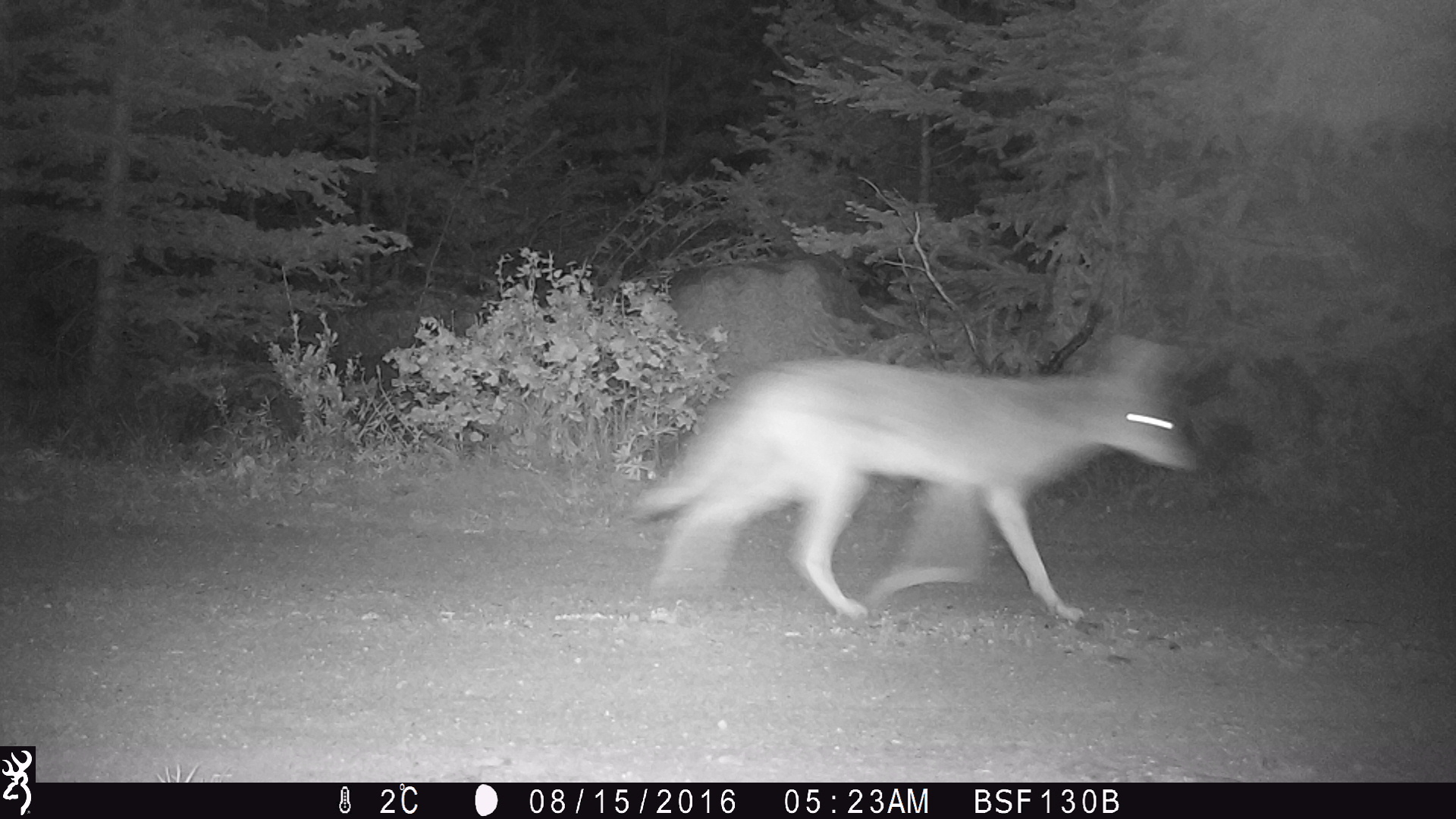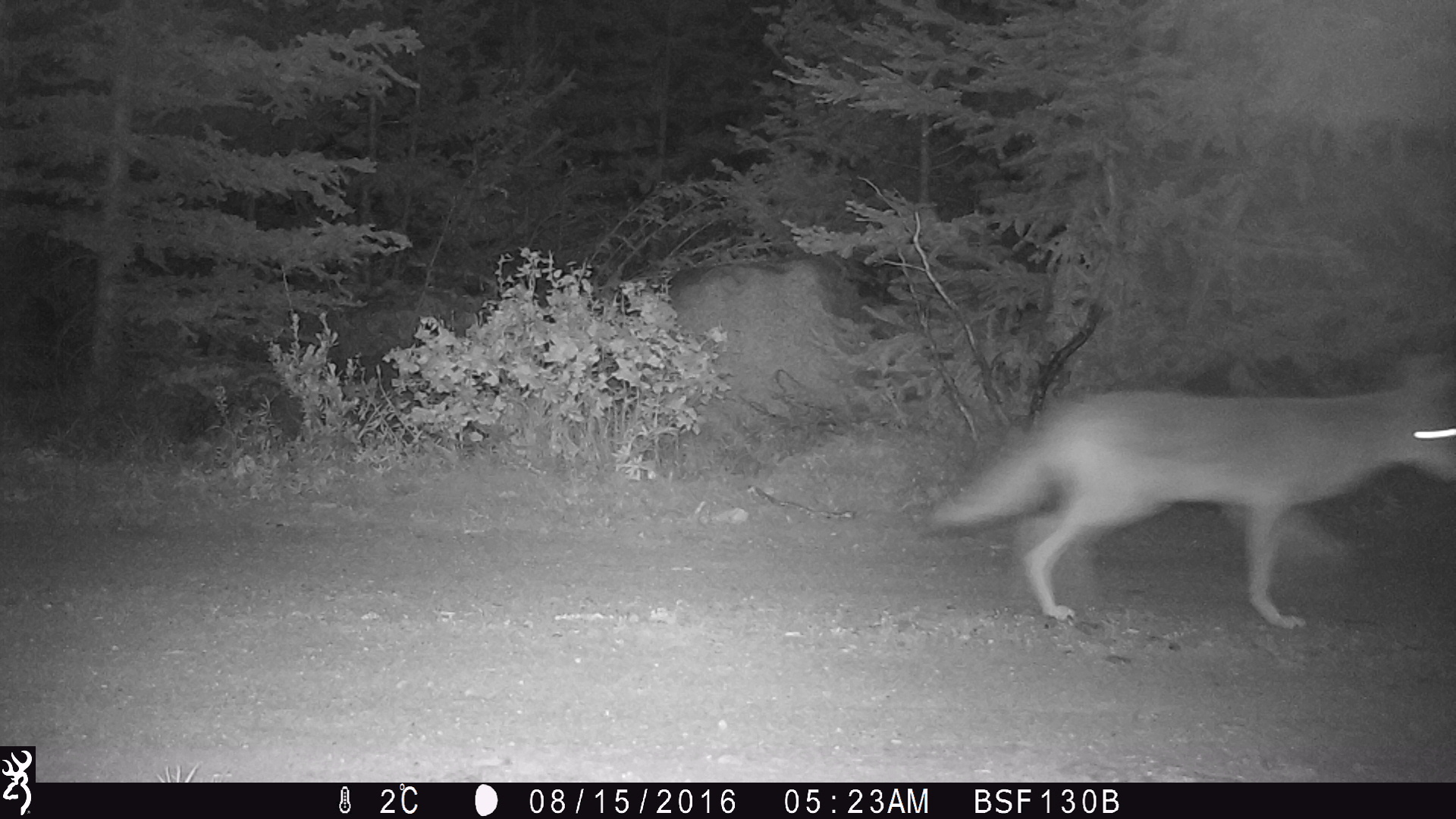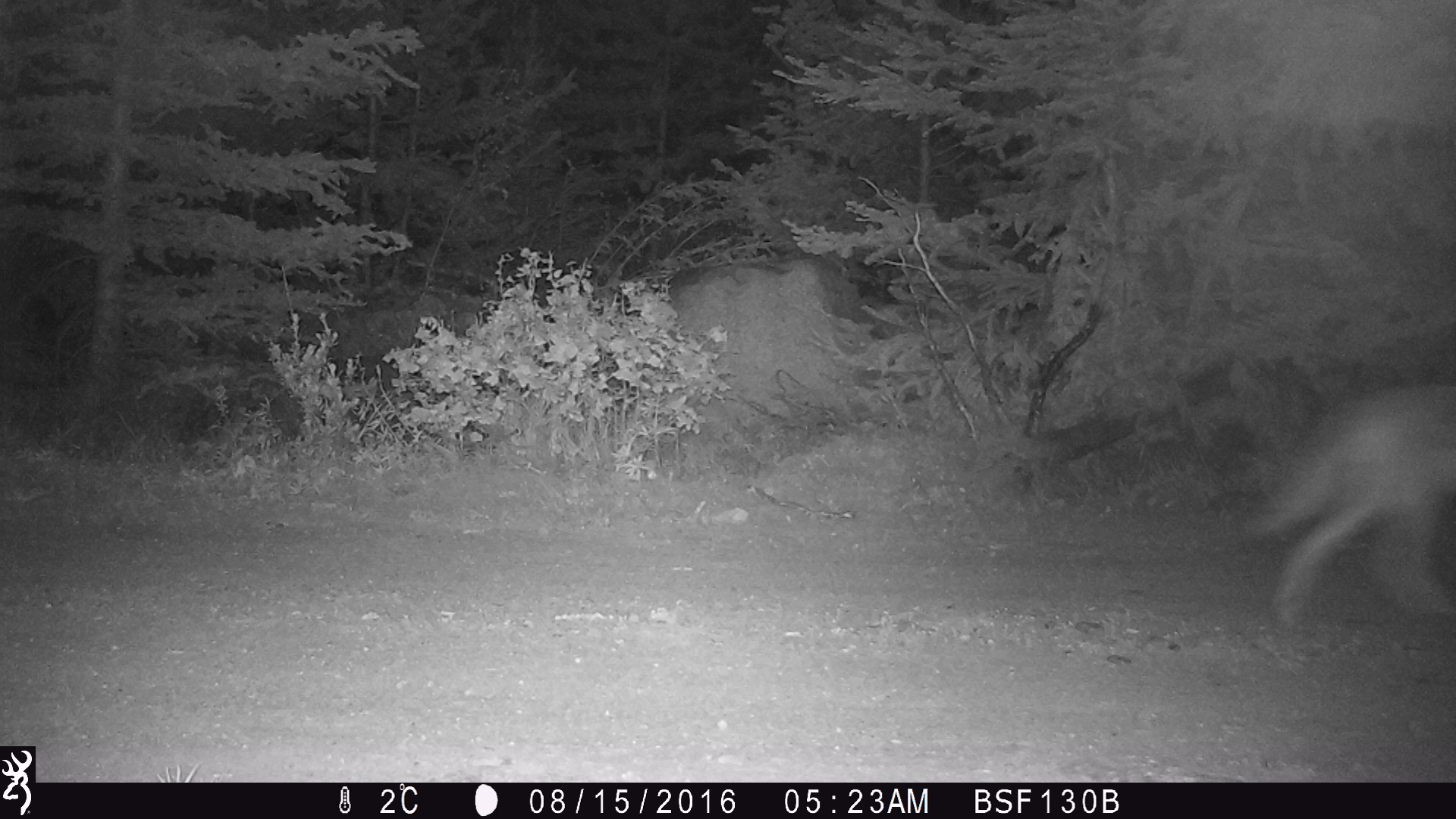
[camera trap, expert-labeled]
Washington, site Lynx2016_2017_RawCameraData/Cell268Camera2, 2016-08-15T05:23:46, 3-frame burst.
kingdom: Animalia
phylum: Chordata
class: Mammalia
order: Carnivora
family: Canidae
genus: Canis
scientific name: Canis latrans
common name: coyote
Canis latrans (coyote). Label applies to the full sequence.